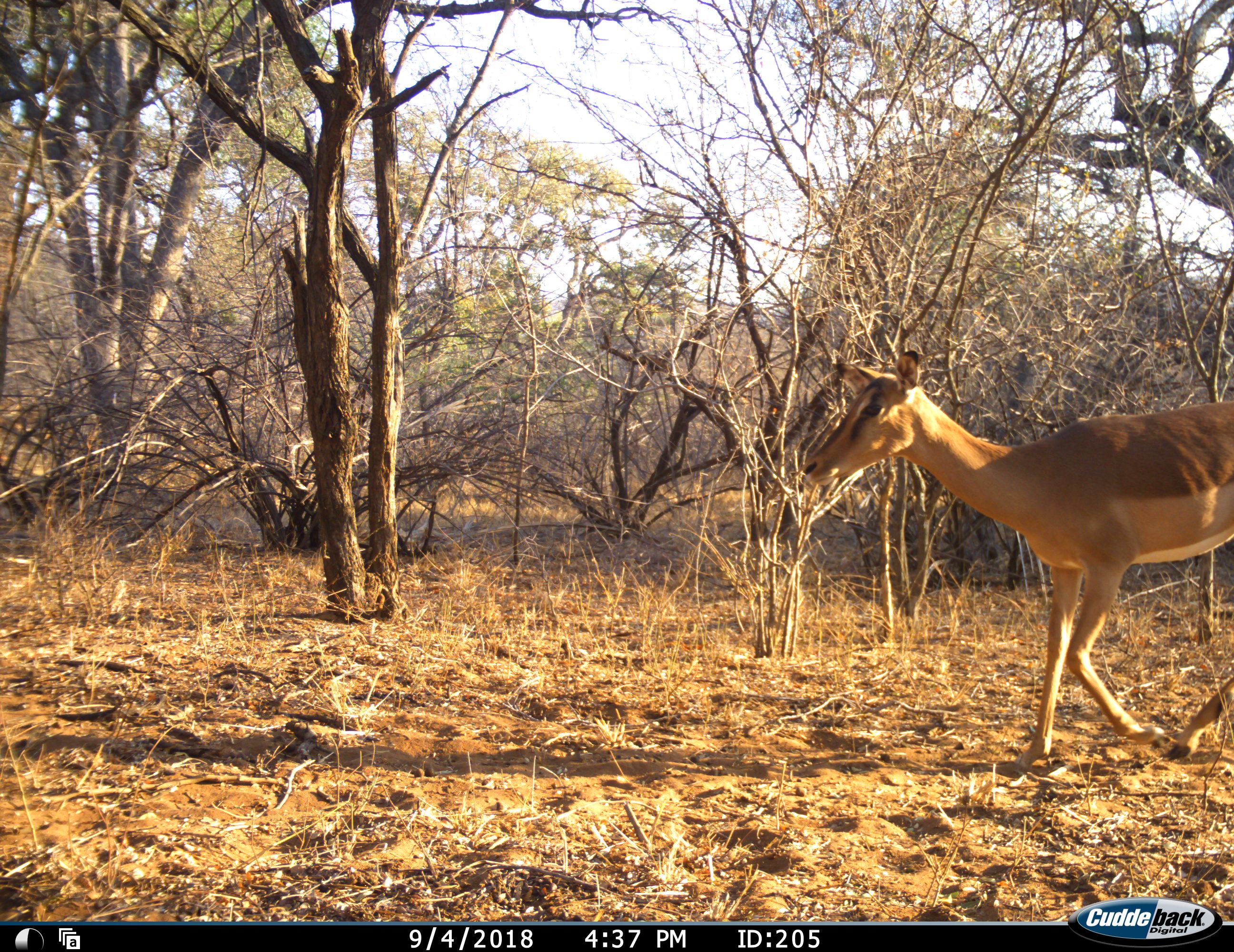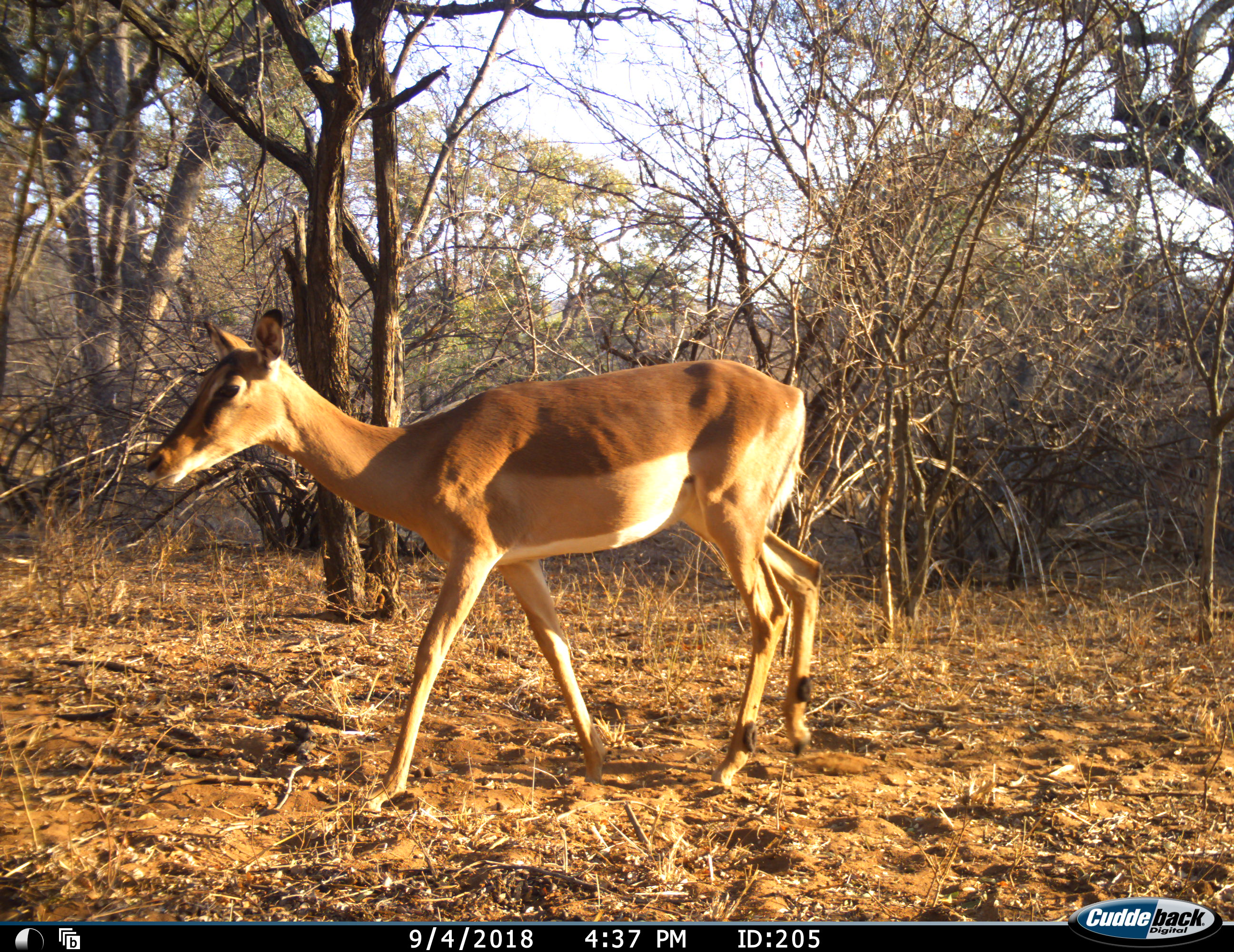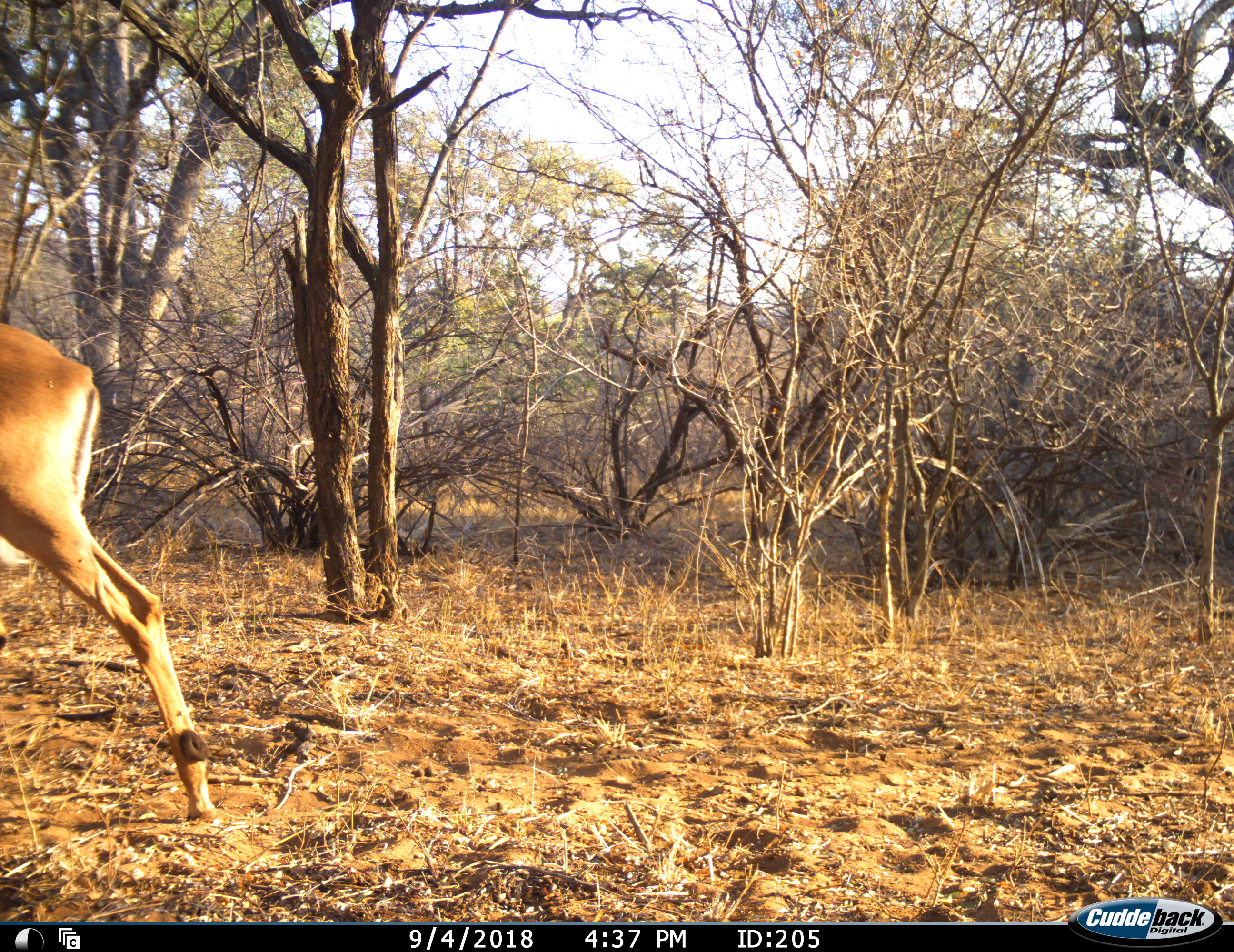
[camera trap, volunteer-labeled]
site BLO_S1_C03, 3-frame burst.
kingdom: Animalia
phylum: Chordata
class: Mammalia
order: Artiodactyla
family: Bovidae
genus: Aepyceros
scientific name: Aepyceros melampus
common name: impala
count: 1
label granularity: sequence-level